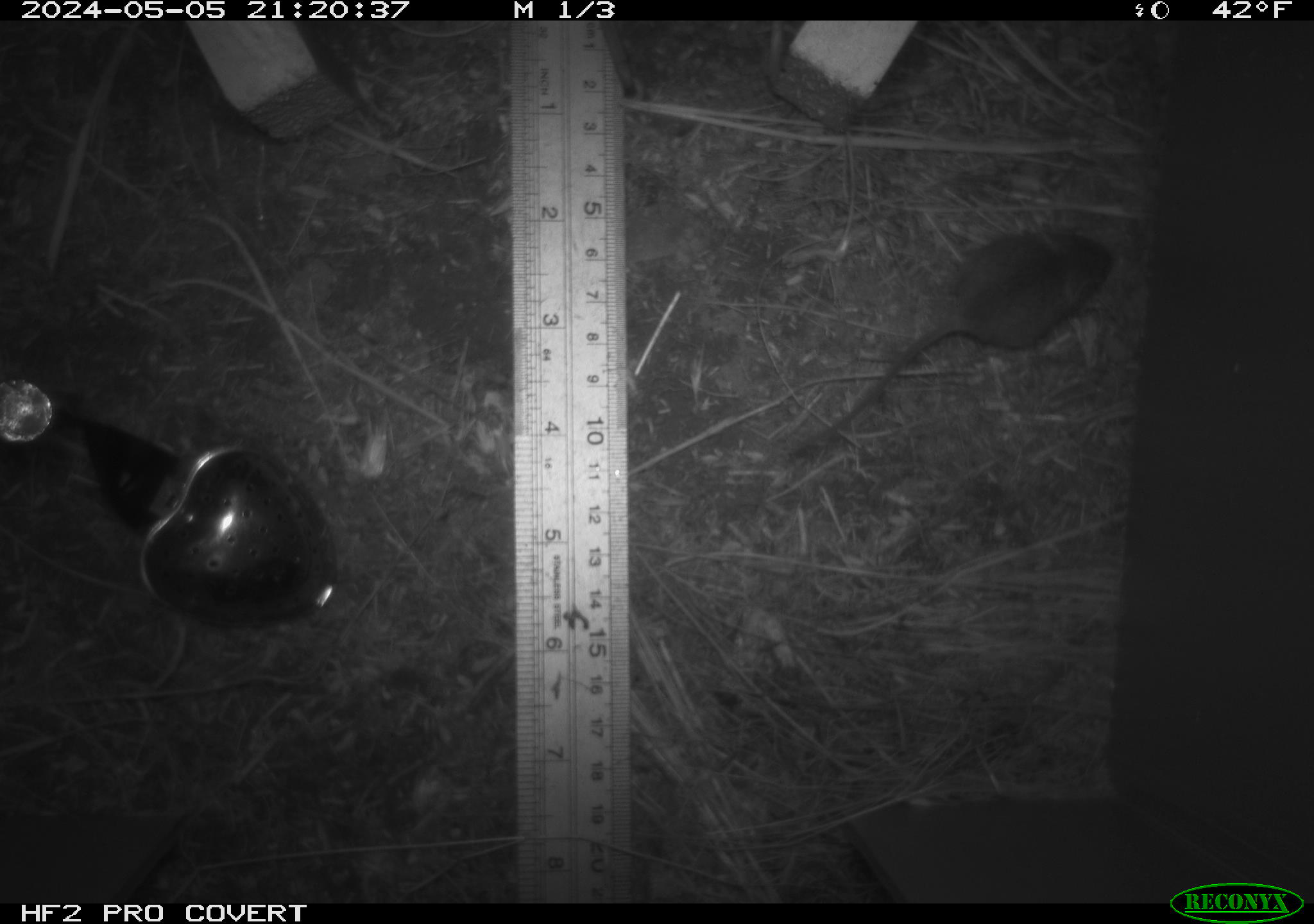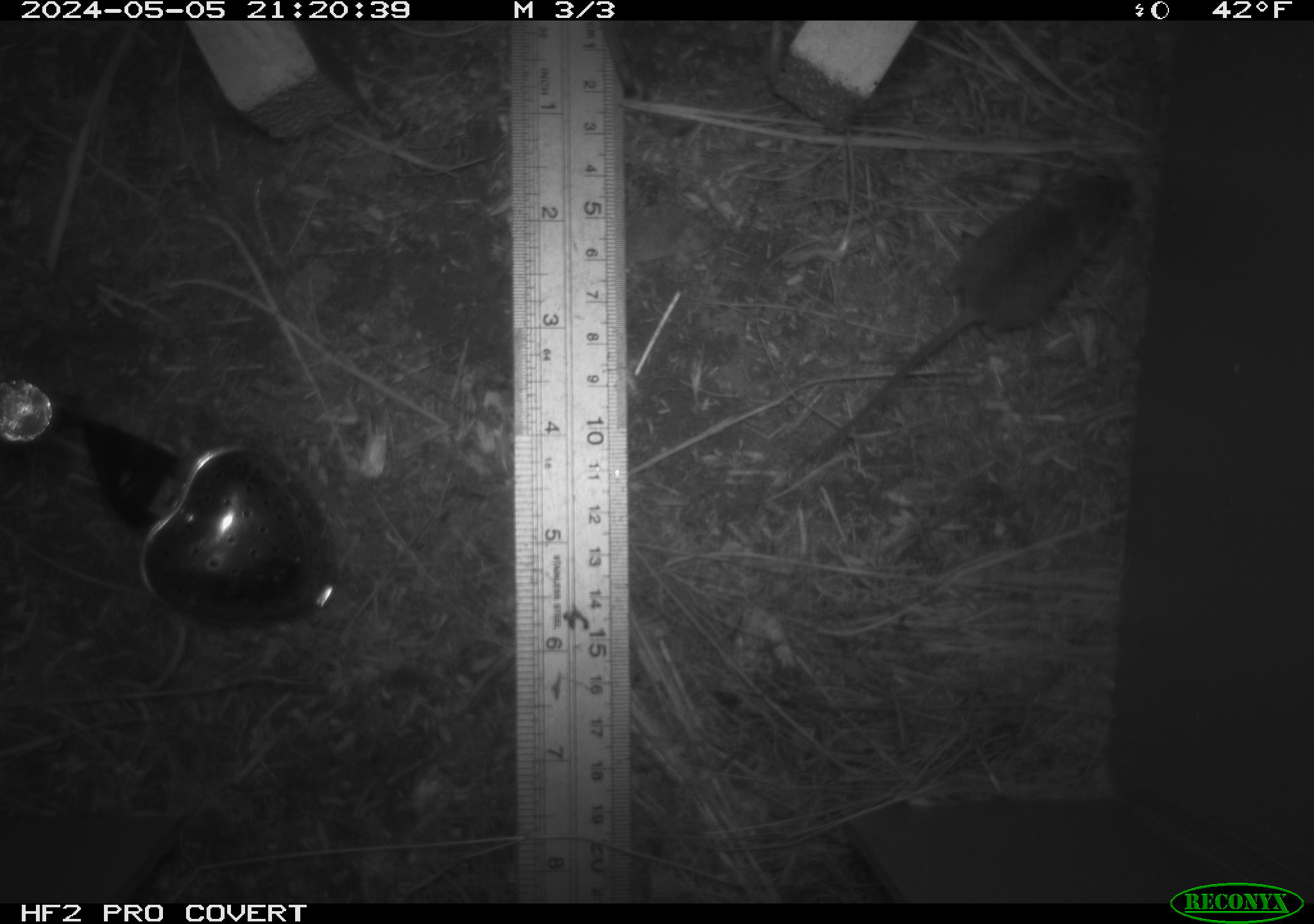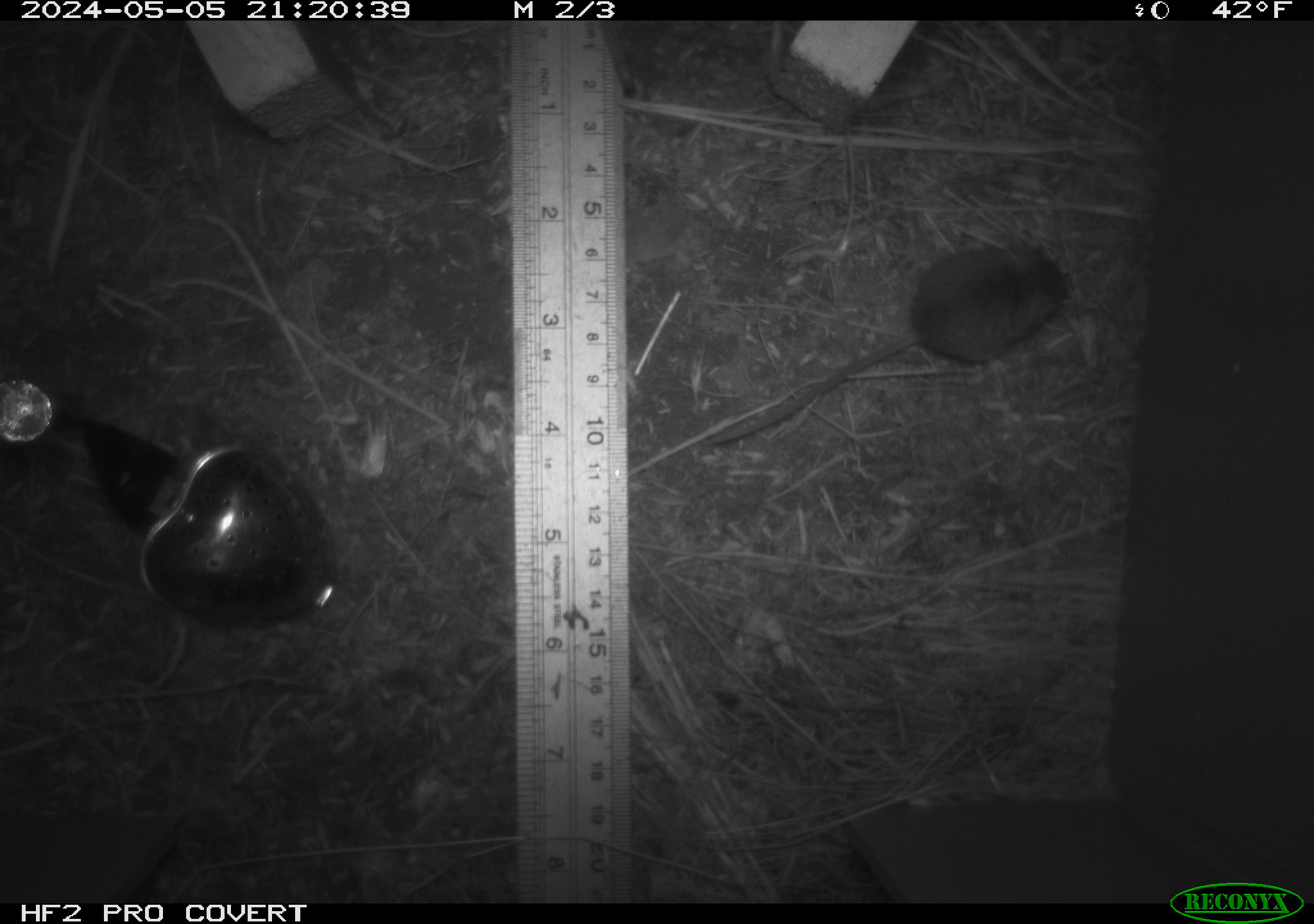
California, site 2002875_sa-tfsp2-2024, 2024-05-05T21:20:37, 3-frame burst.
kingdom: Animalia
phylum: Chordata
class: Mammalia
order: Rodentia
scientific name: Rodentia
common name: mouse species